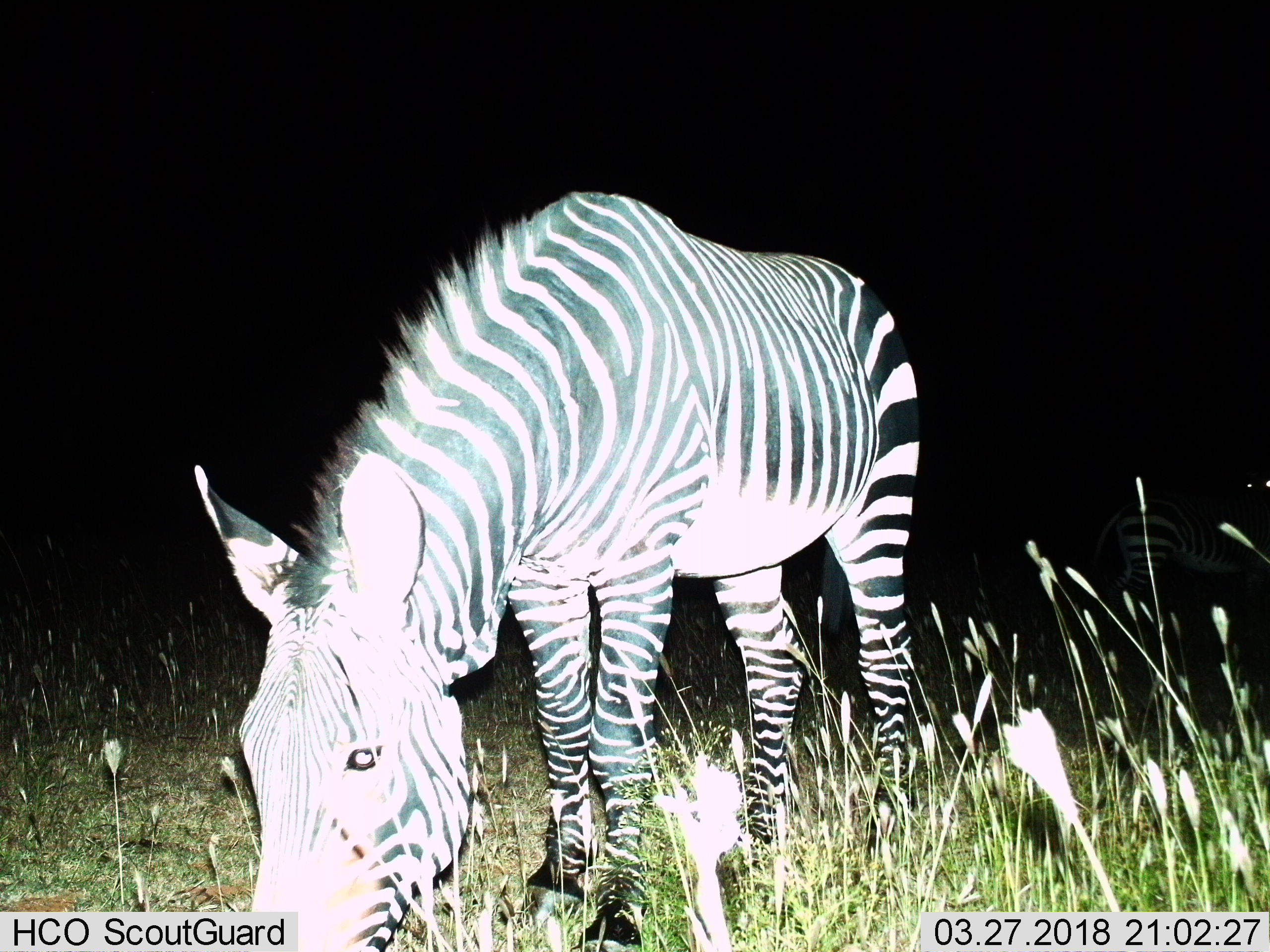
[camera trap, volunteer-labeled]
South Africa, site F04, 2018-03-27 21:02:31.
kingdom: Animalia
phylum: Chordata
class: Mammalia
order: Perissodactyla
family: Equidae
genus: Equus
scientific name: Equus zebra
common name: mountain zebra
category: zebramountain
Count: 1.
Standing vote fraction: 38%.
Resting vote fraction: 0%.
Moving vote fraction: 0%.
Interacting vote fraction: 0%.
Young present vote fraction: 0%.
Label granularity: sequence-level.